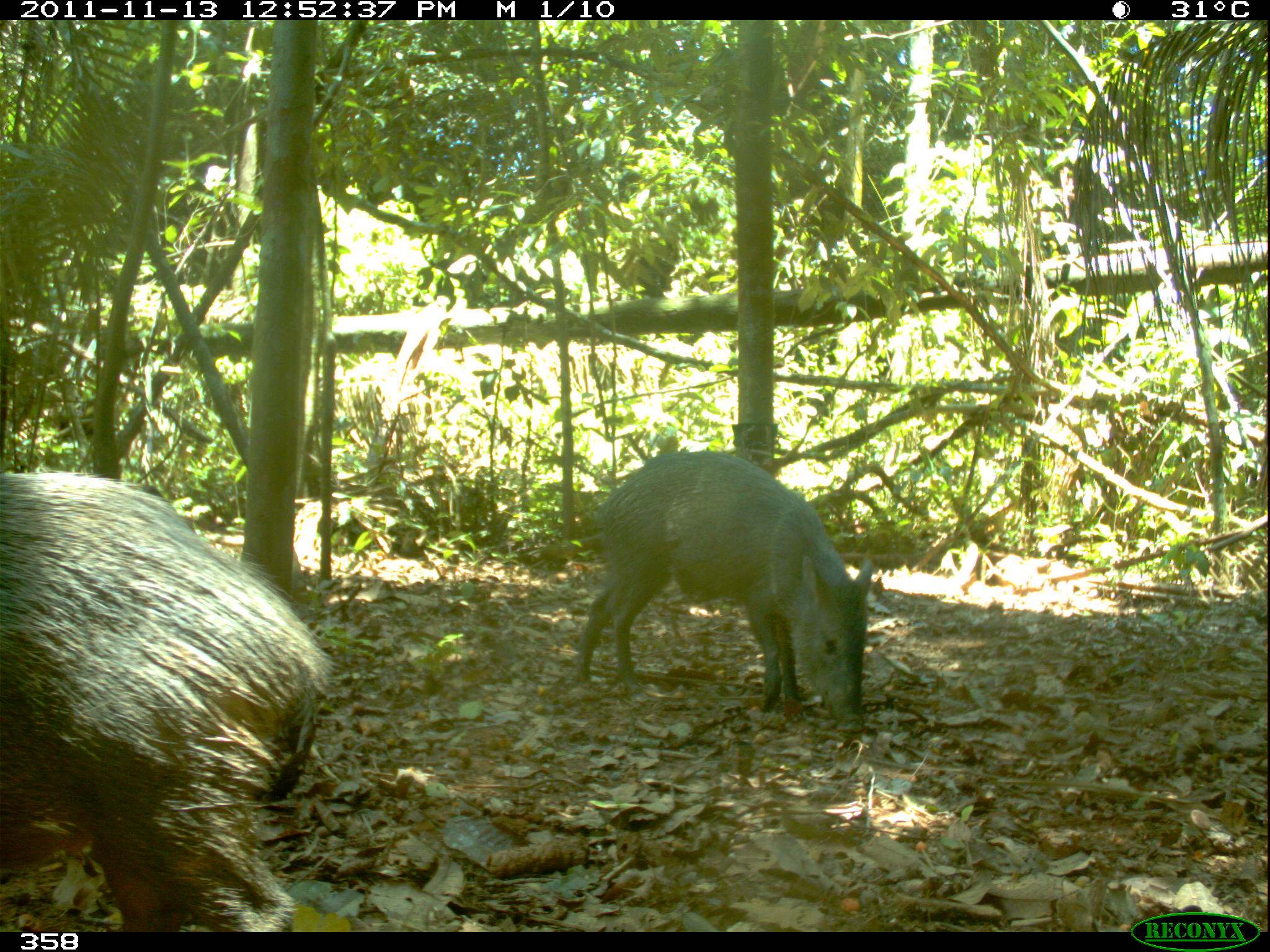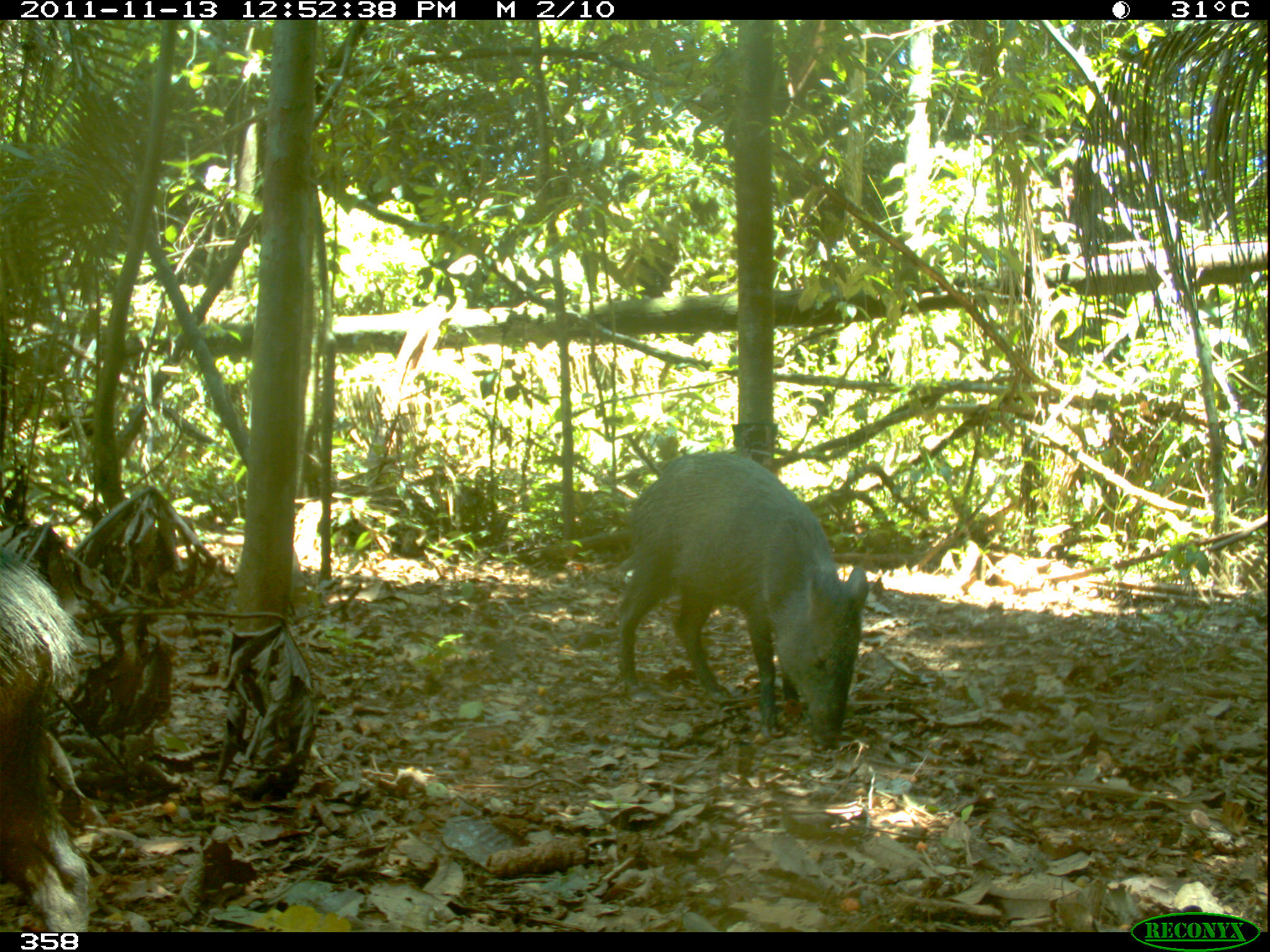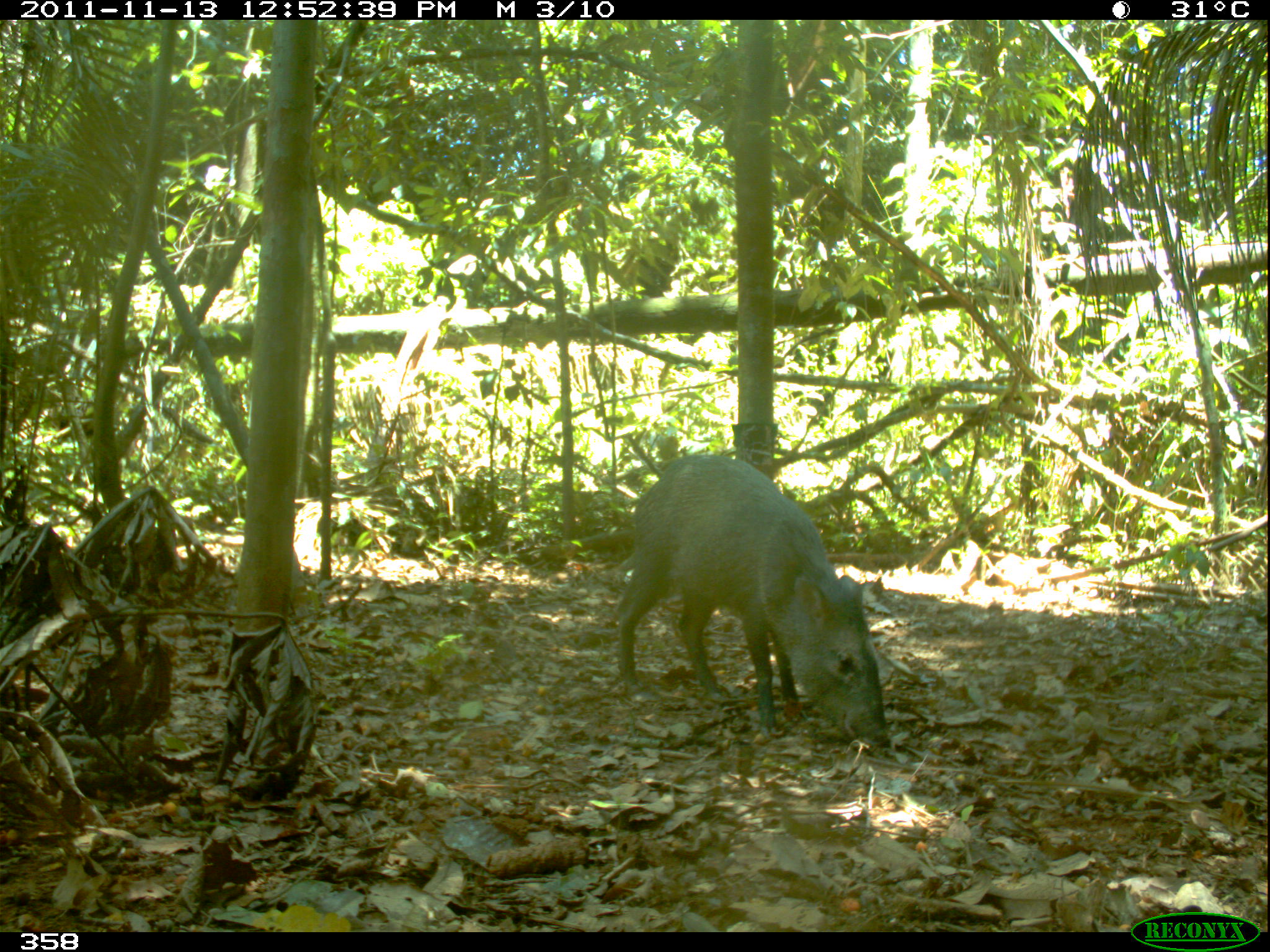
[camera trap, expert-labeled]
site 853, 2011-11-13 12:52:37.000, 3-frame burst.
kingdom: Animalia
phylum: Chordata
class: Mammalia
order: Artiodactyla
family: Tayassuidae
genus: Pecari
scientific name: Pecari tajacu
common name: collared peccary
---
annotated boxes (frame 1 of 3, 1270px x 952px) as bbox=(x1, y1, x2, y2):
pecari tajacu: bbox=(0, 471, 329, 932); bbox=(576, 450, 873, 732)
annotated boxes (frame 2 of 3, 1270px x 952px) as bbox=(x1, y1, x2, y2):
pecari tajacu: bbox=(615, 451, 868, 747); bbox=(0, 546, 83, 932)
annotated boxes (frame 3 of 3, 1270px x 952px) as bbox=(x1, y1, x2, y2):
pecari tajacu: bbox=(611, 453, 891, 747)